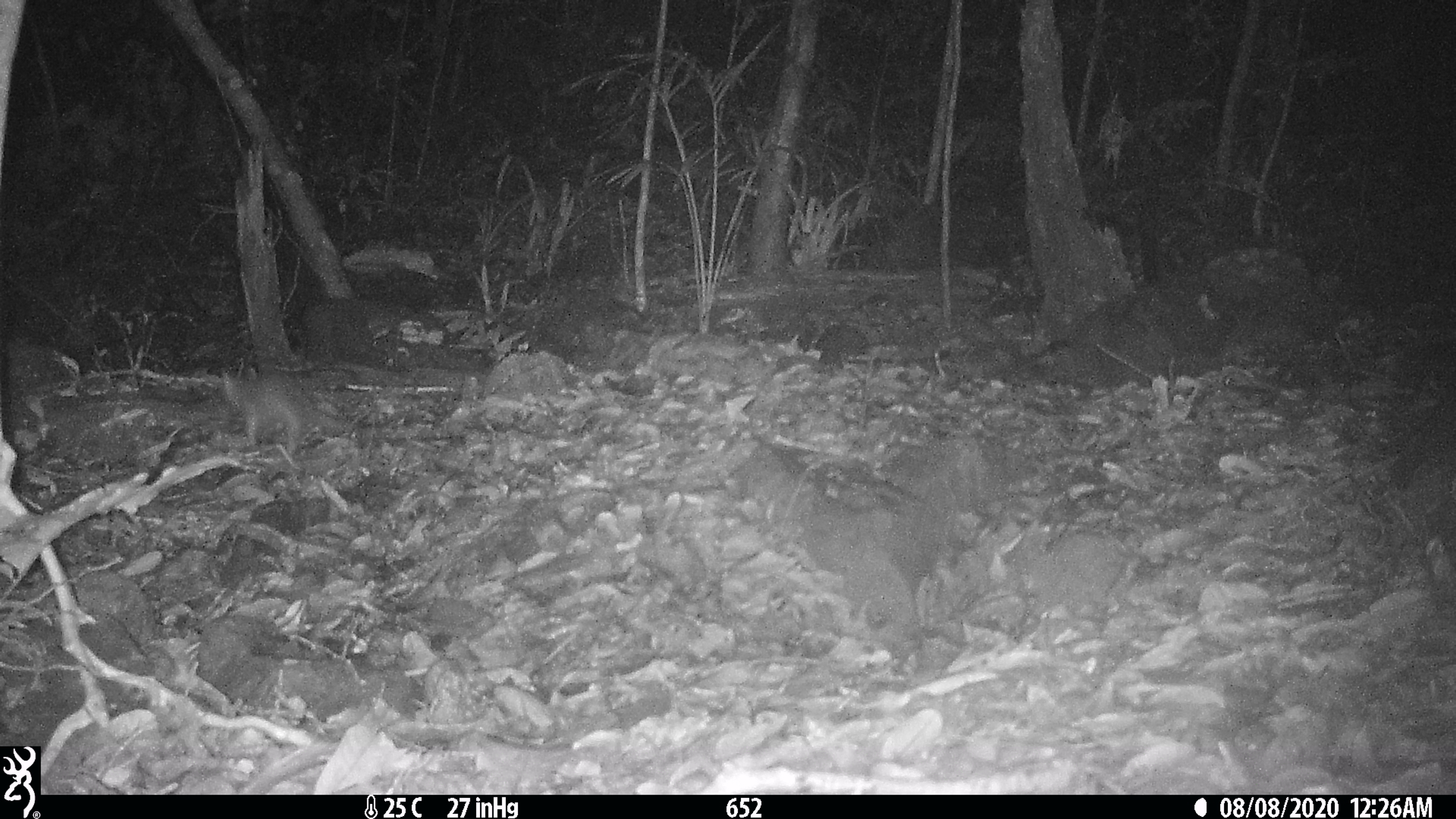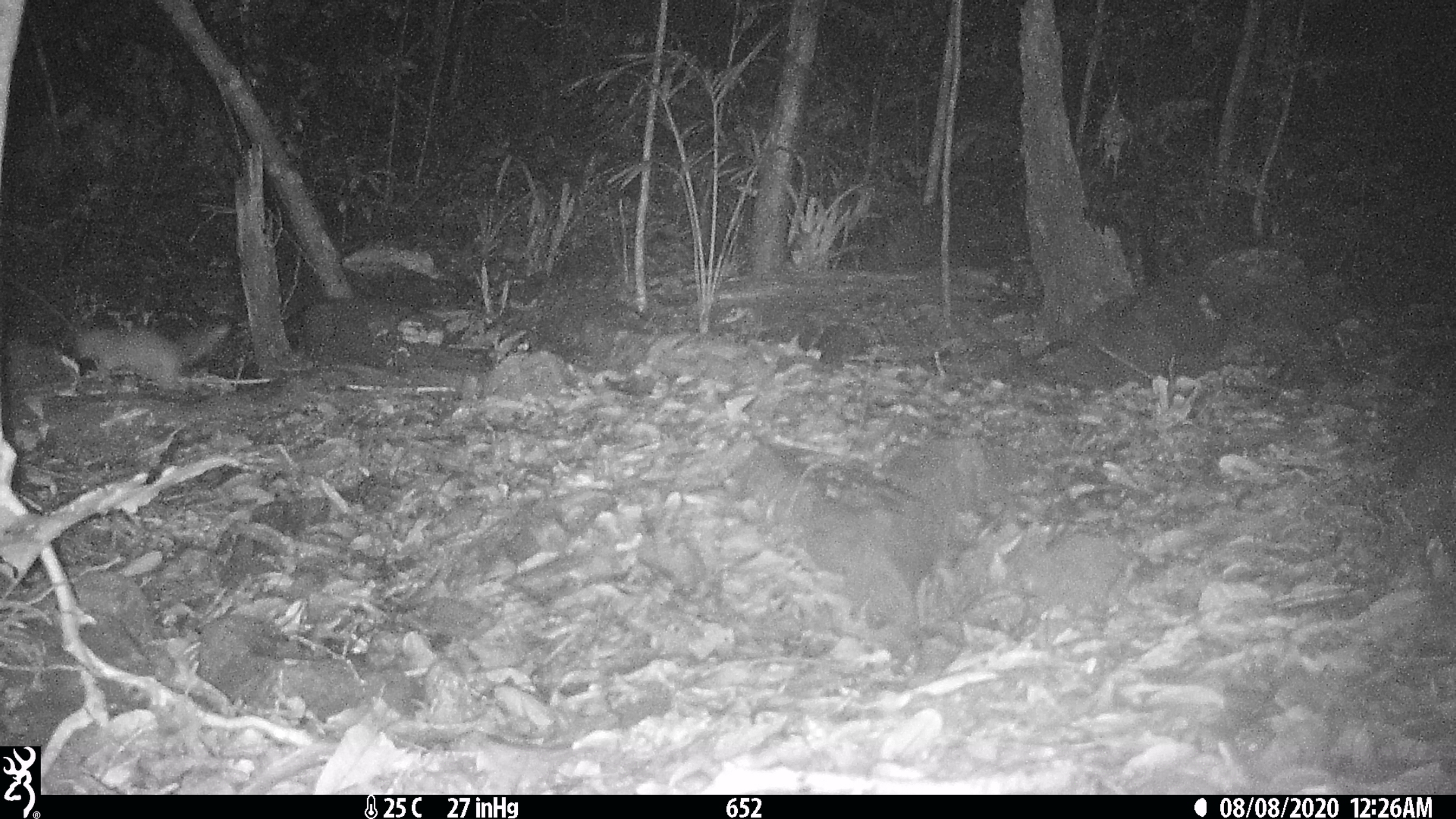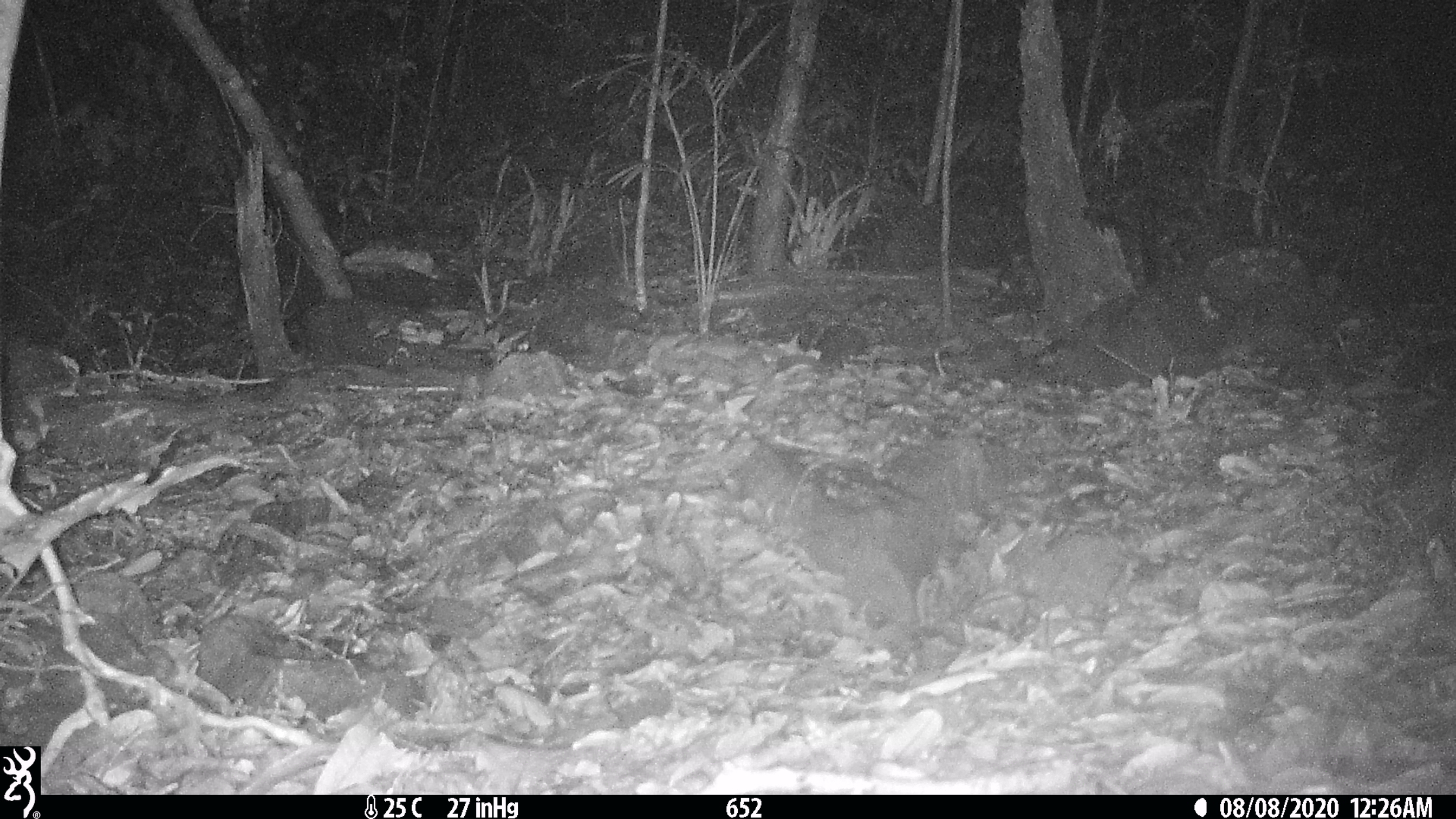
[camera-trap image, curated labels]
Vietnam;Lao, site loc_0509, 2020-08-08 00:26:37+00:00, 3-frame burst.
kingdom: Animalia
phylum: Chordata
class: Mammalia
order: Carnivora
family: Mustelidae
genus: Melogale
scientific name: Melogale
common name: ferret badger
Ferret badger (Melogale). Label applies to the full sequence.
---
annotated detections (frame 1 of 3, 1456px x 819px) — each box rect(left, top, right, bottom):
ferret badger: rect(221, 365, 345, 453)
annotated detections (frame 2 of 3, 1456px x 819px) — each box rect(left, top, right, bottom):
ferret badger: rect(71, 320, 232, 389)